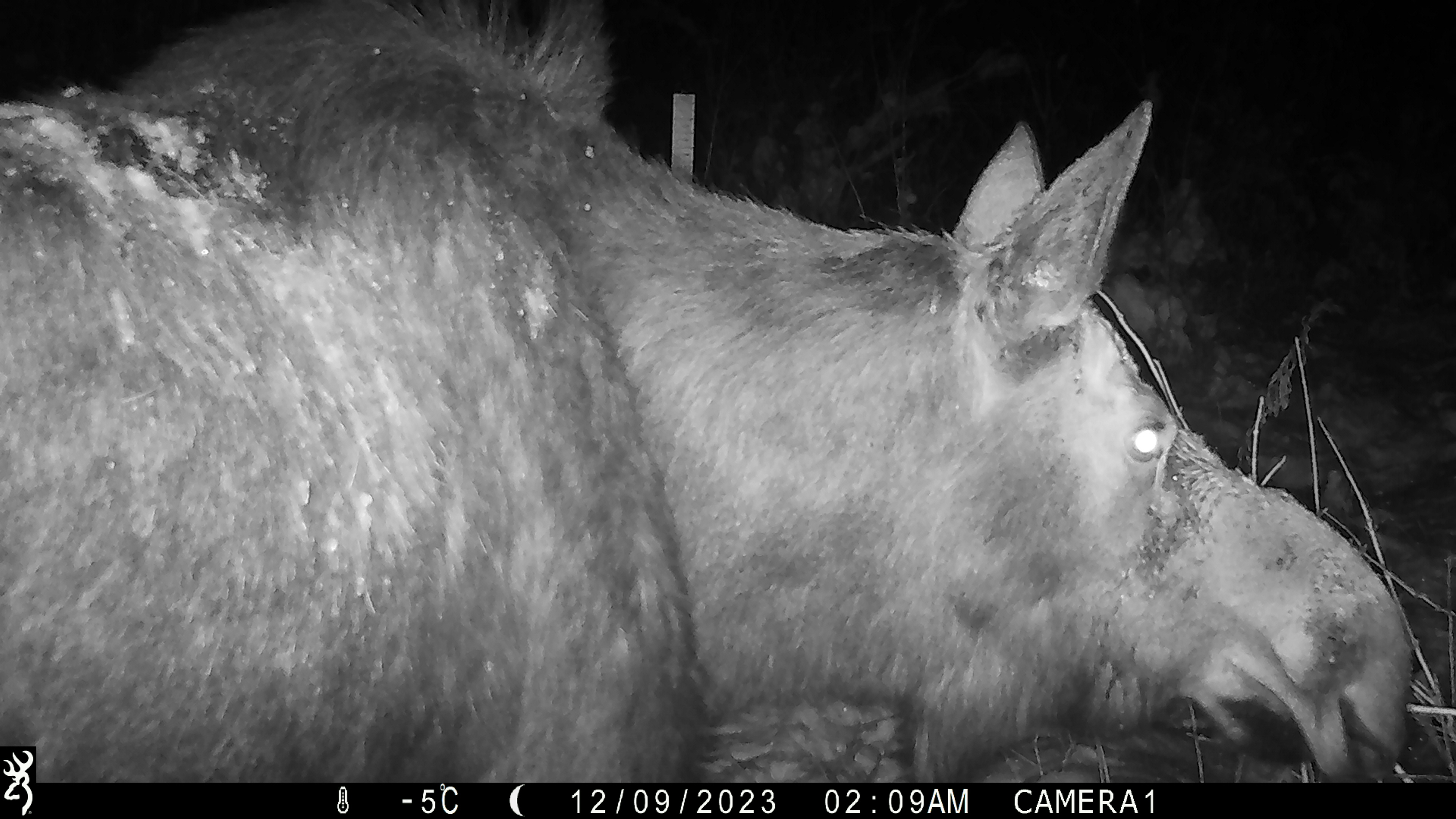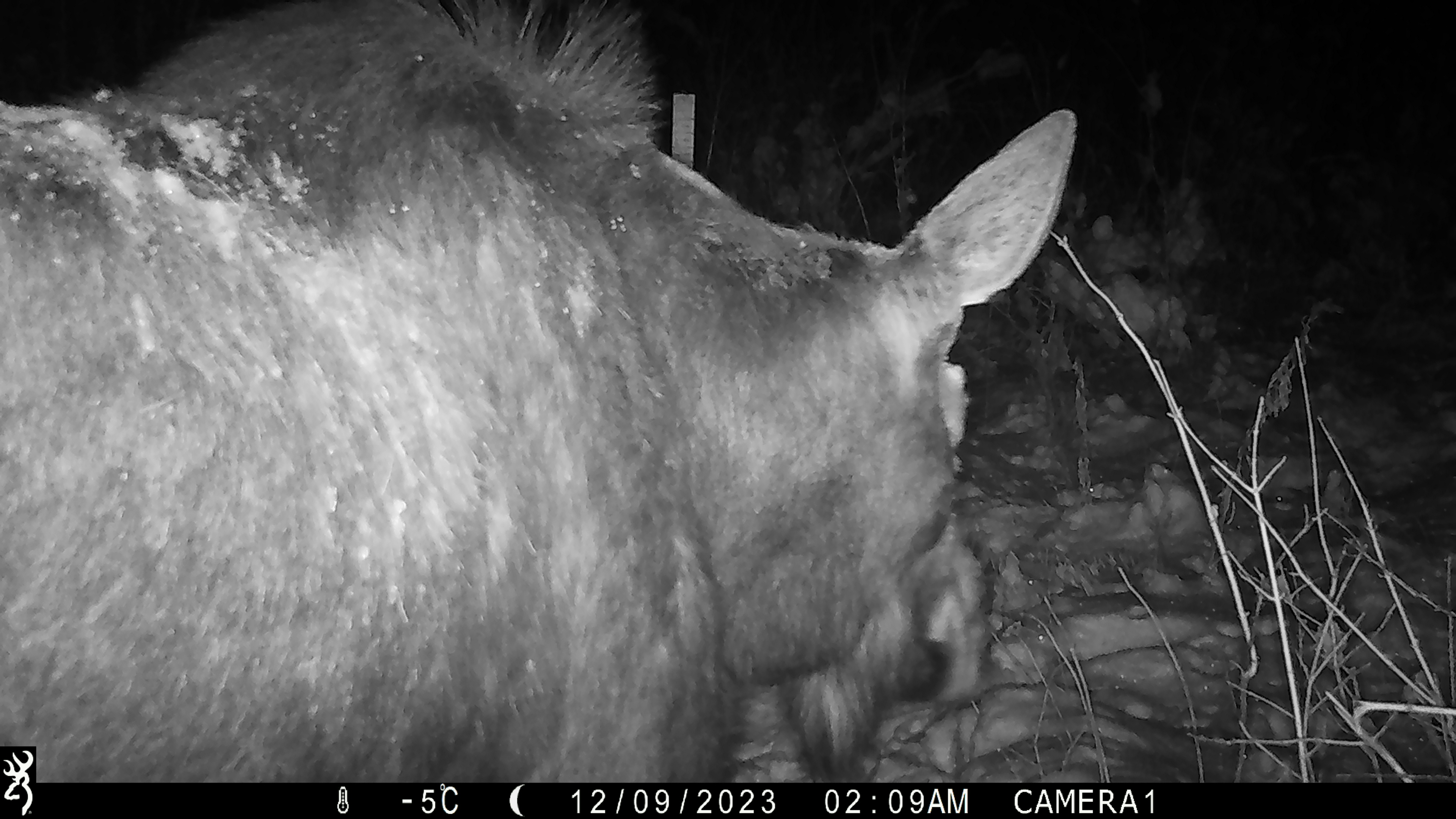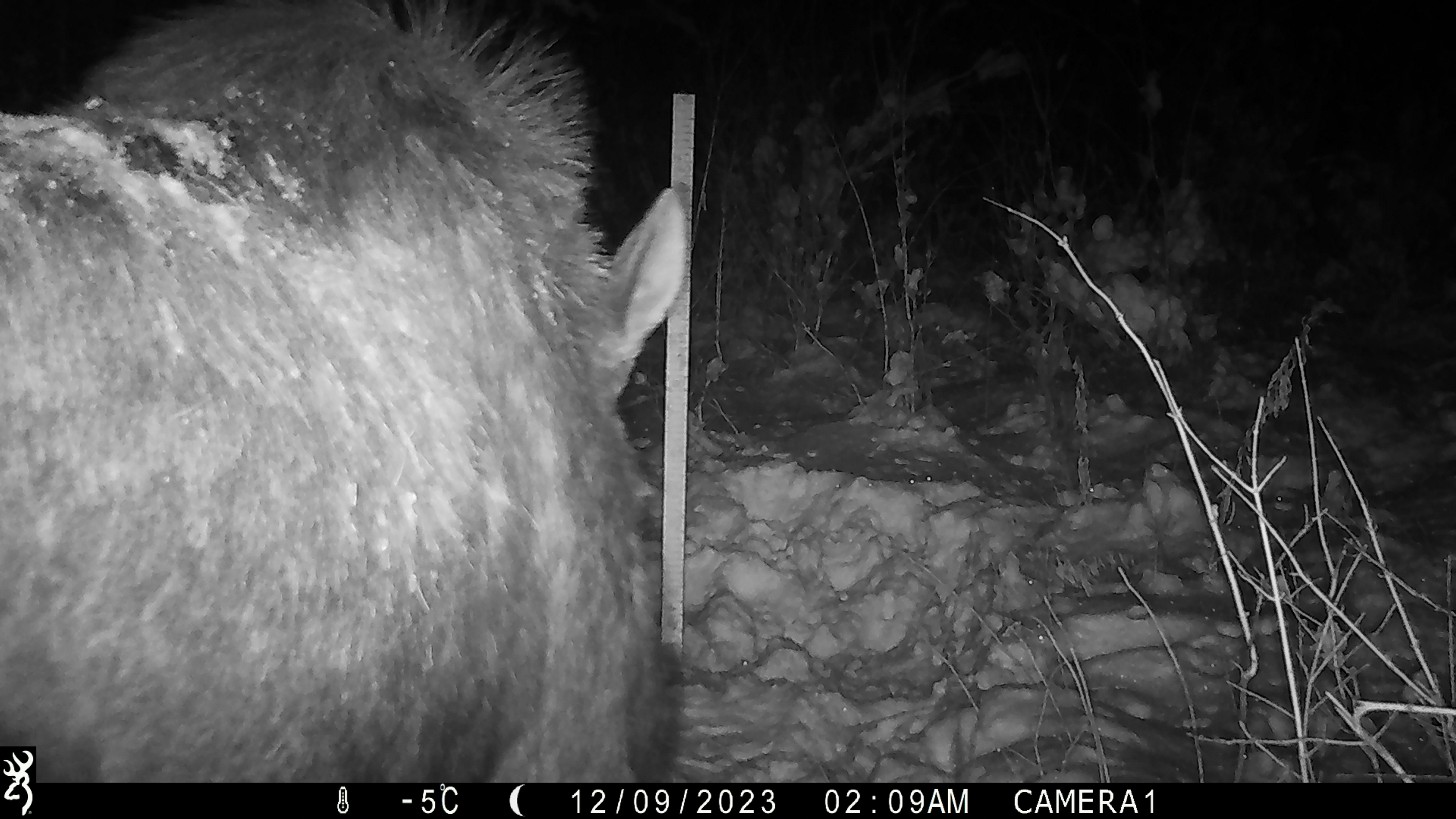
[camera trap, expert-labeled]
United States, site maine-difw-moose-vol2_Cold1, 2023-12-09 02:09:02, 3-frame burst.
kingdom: Animalia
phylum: Chordata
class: Mammalia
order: Artiodactyla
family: Cervidae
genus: Alces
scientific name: Alces alces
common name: moose